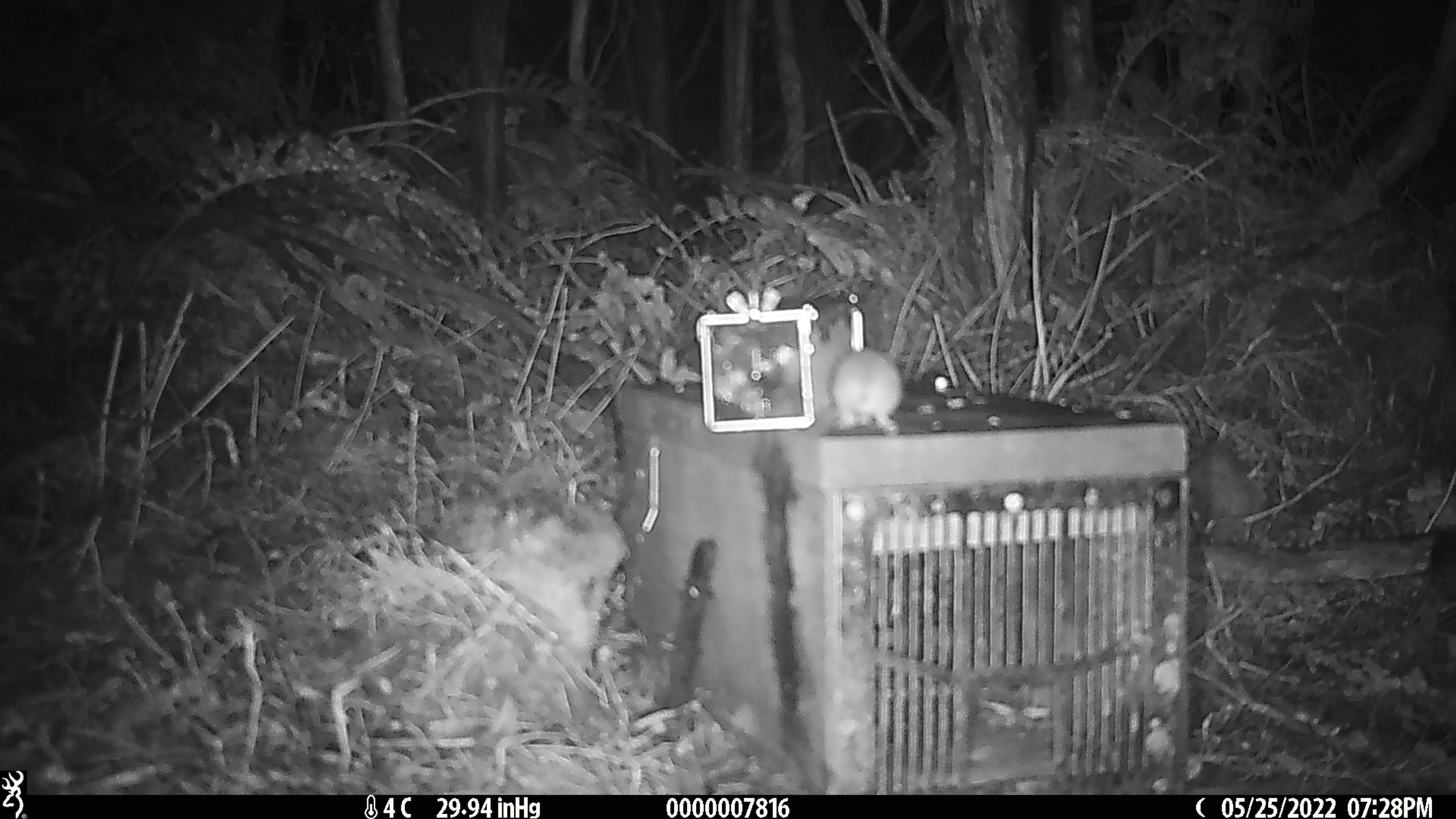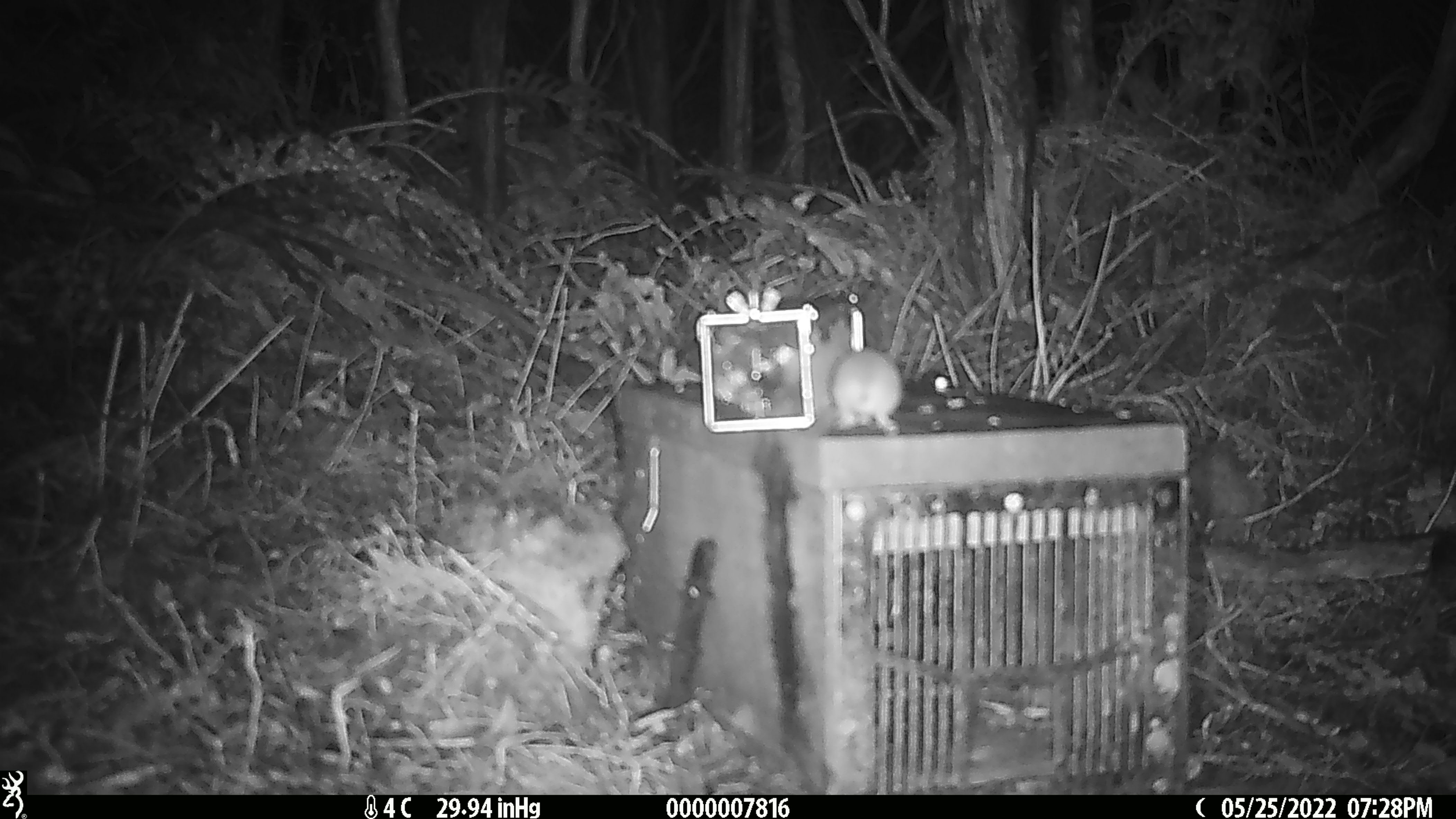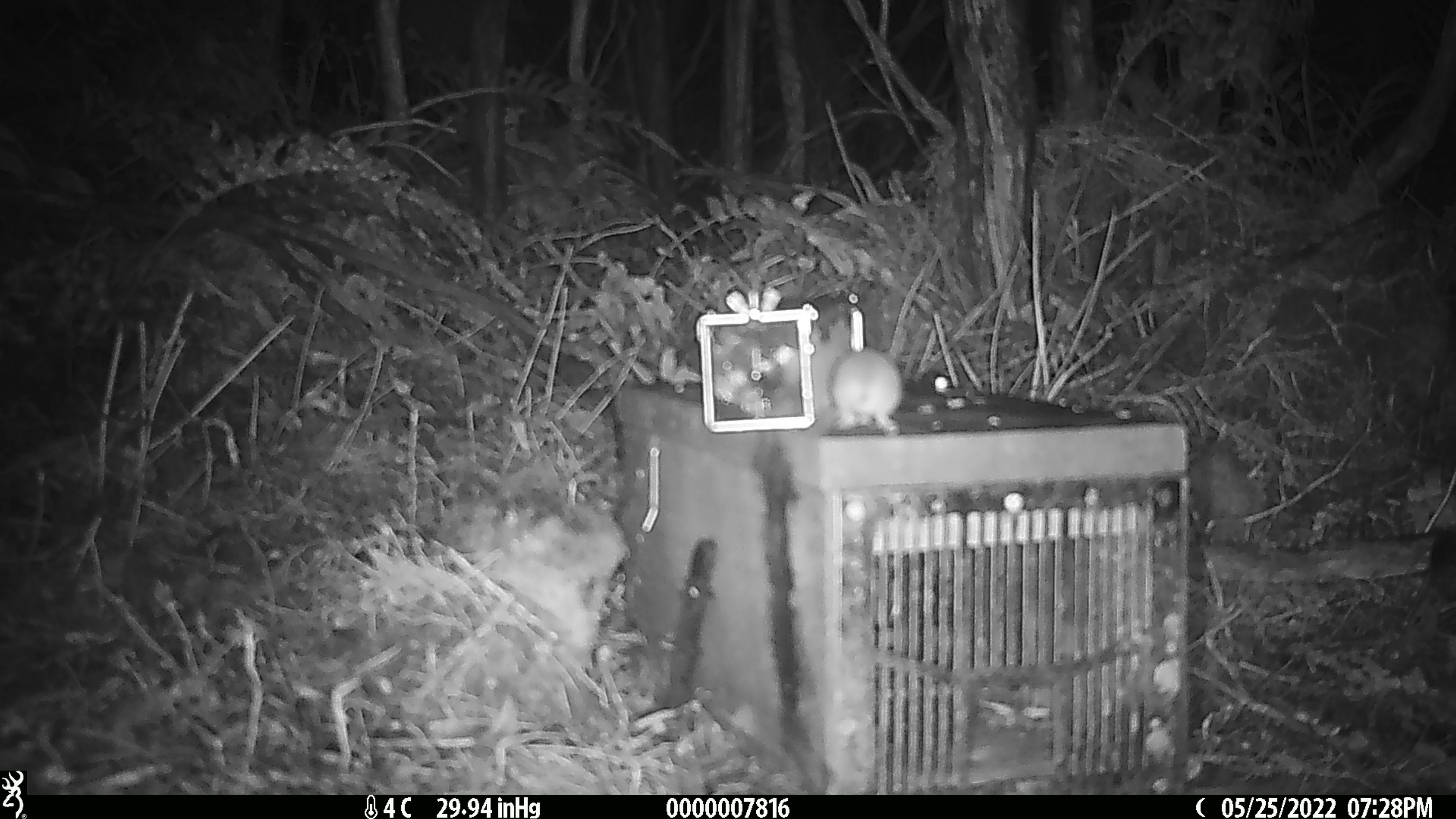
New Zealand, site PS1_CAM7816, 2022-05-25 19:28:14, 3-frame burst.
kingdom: Animalia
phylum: Chordata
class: Mammalia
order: Rodentia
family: Muridae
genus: Mus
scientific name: Mus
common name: mouse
Mouse (Mus).